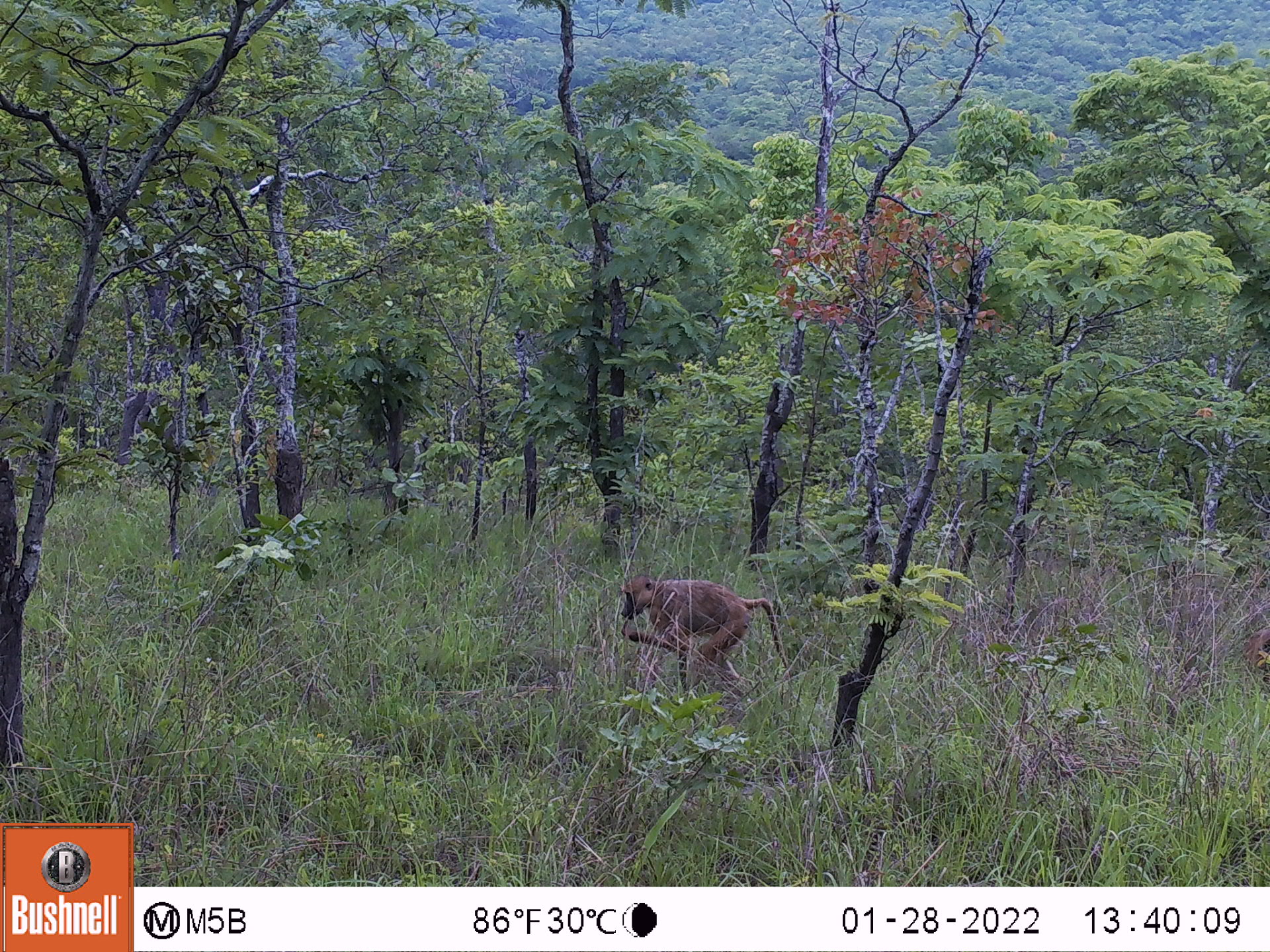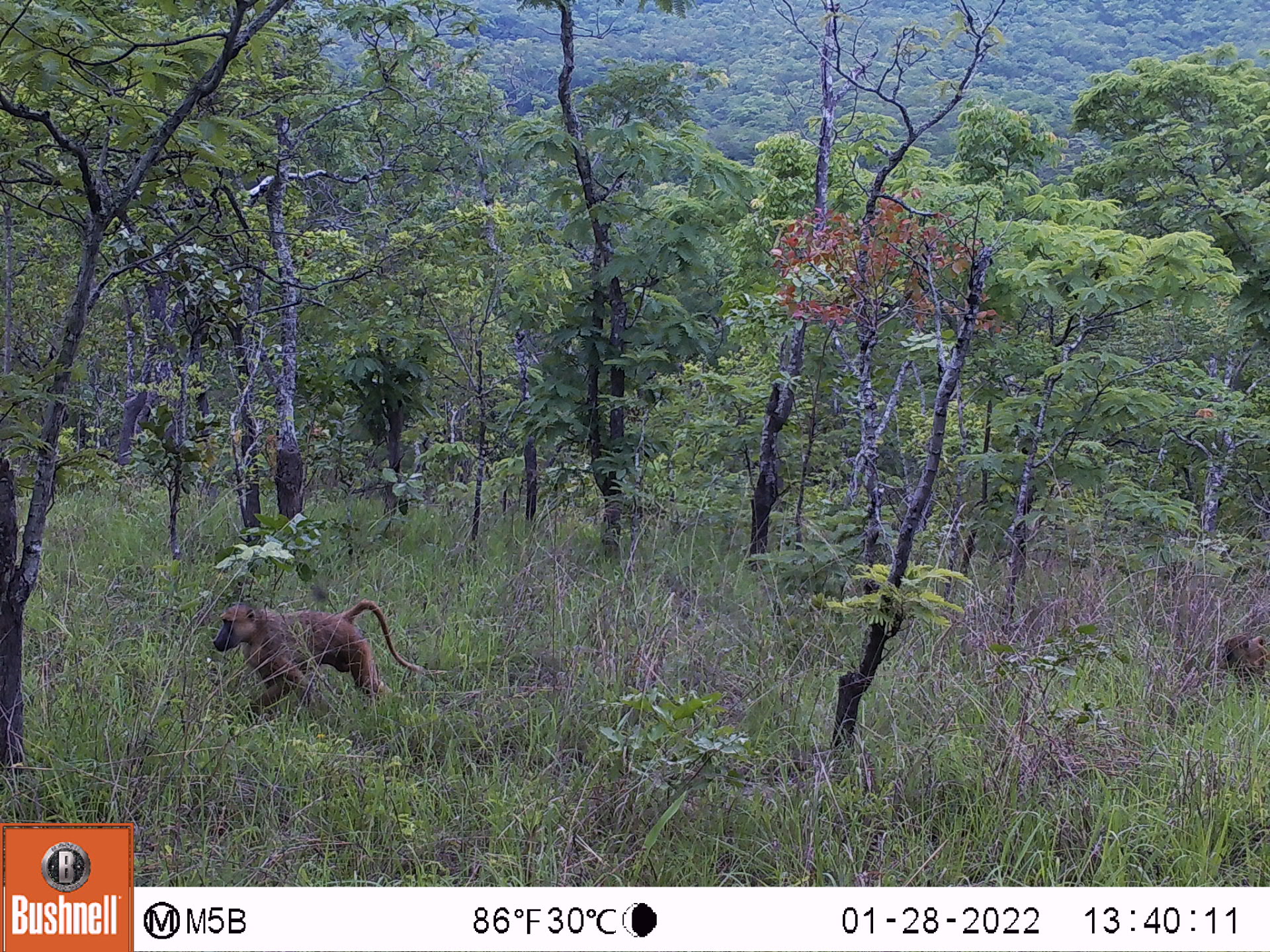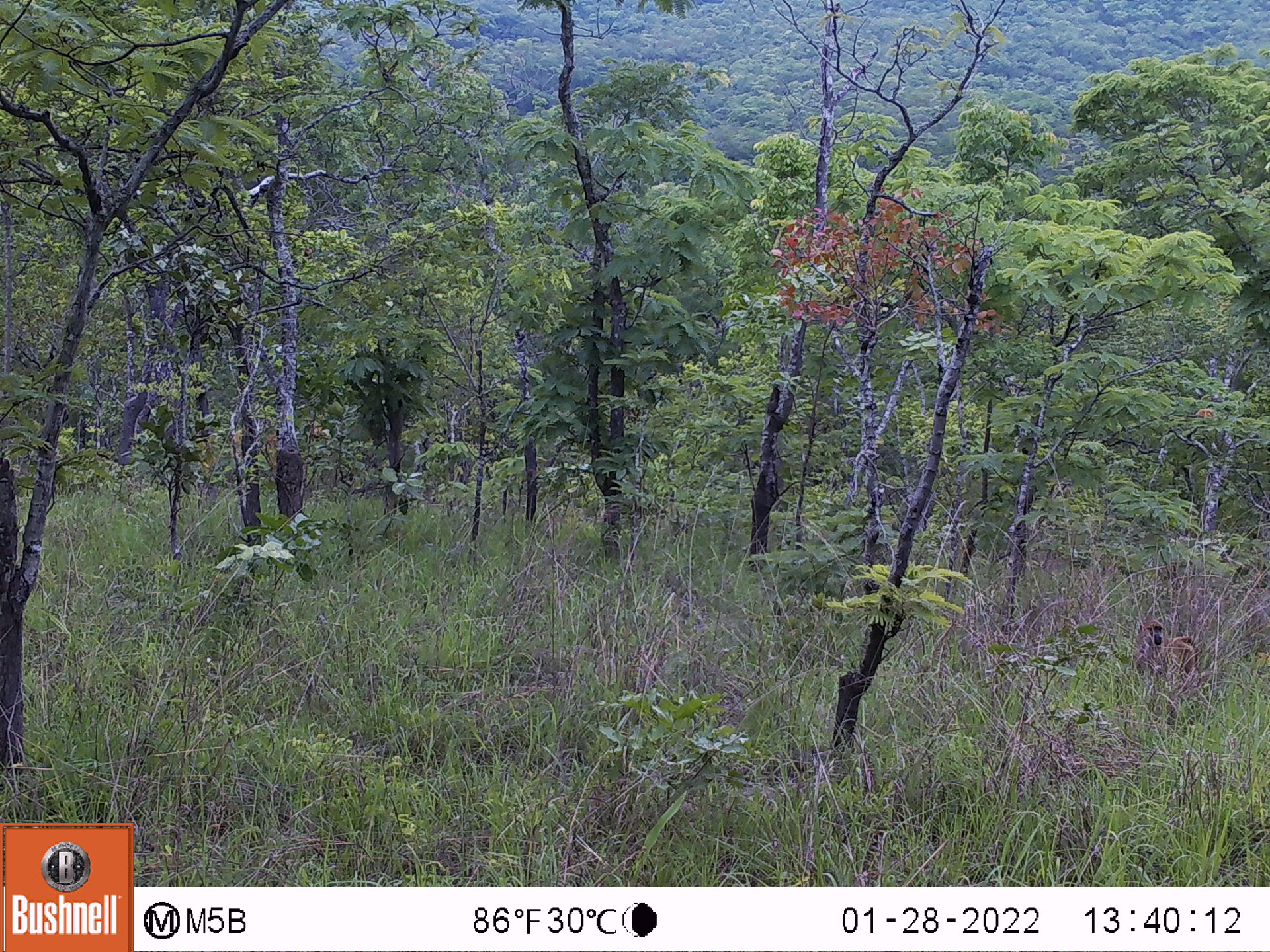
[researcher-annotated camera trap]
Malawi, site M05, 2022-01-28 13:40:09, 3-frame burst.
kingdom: Animalia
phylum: Chordata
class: Mammalia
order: Primates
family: Cercopithecidae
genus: Papio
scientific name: Papio cynocephalus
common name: yellow baboon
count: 2